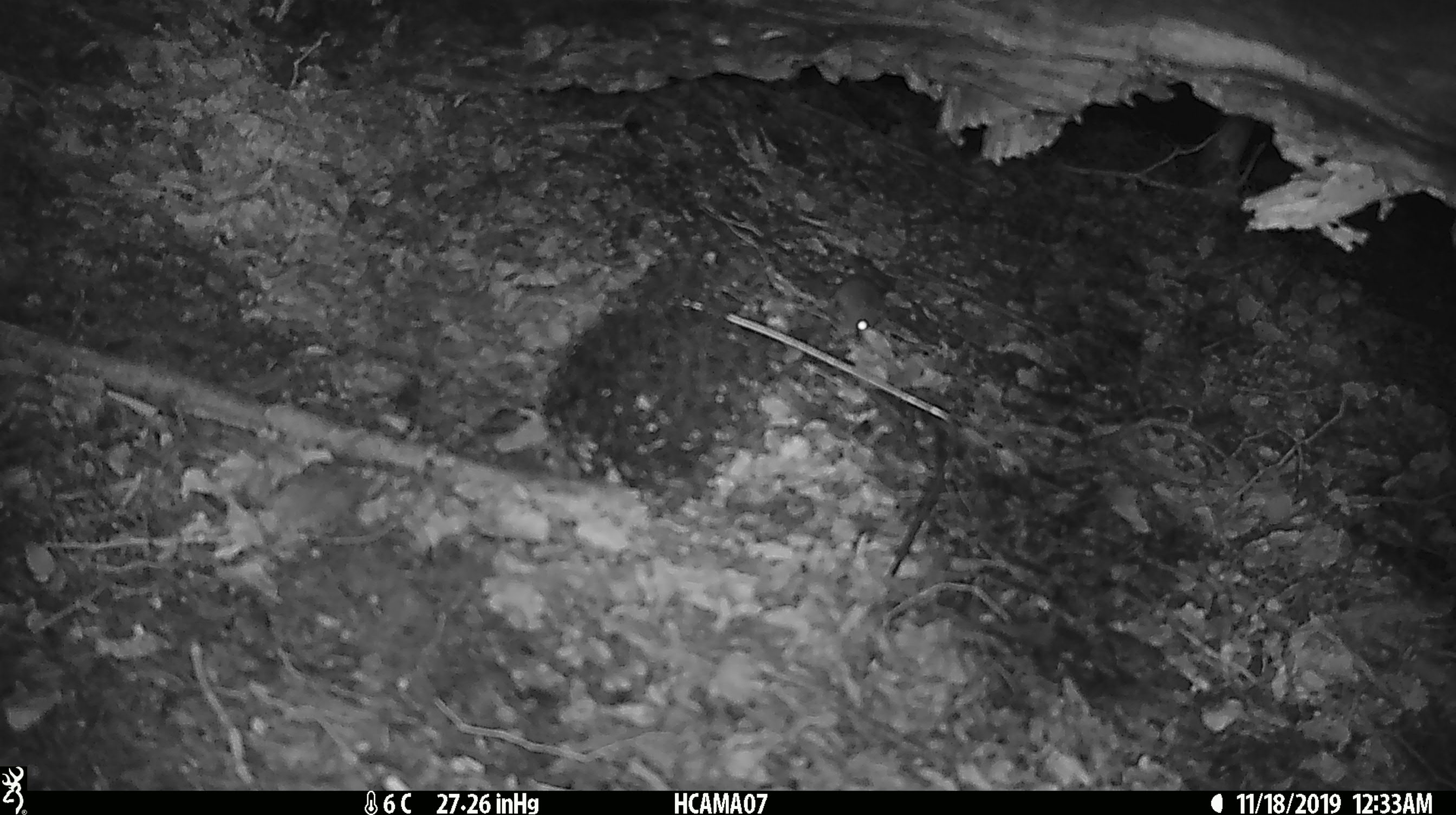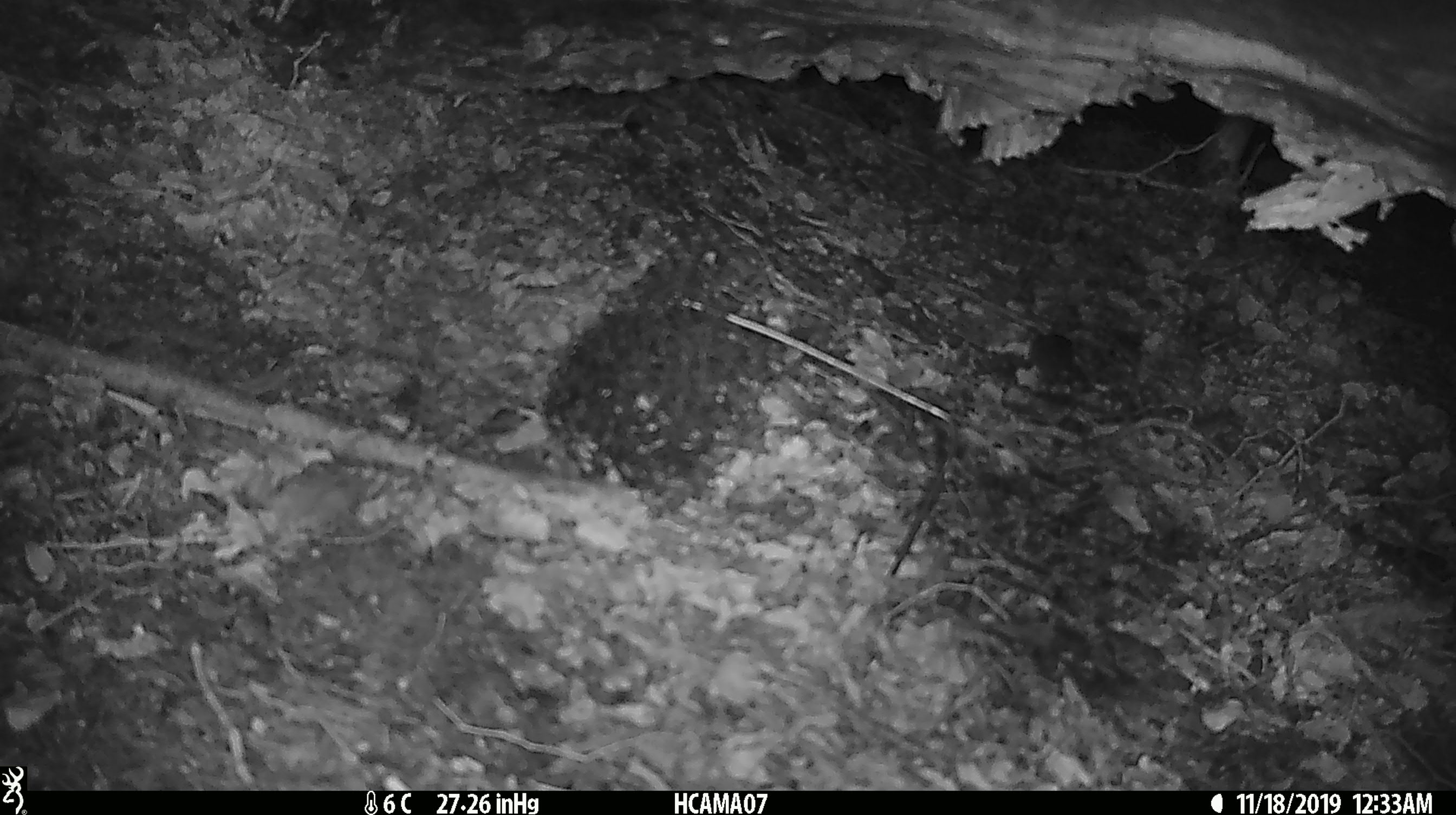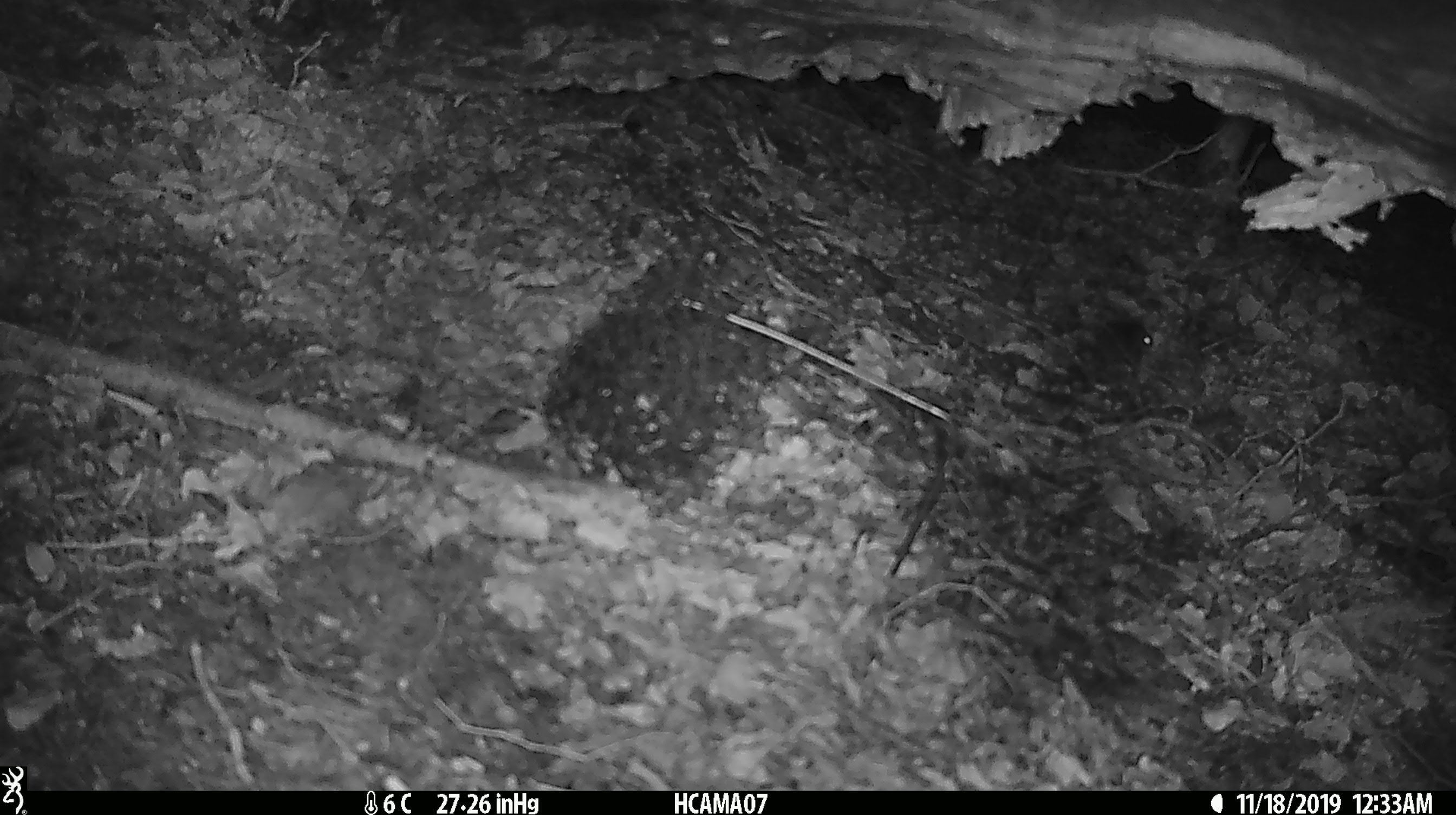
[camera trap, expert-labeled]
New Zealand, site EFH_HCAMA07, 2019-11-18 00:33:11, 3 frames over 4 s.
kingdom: Animalia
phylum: Chordata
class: Mammalia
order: Rodentia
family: Muridae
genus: Mus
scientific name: Mus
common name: mouse